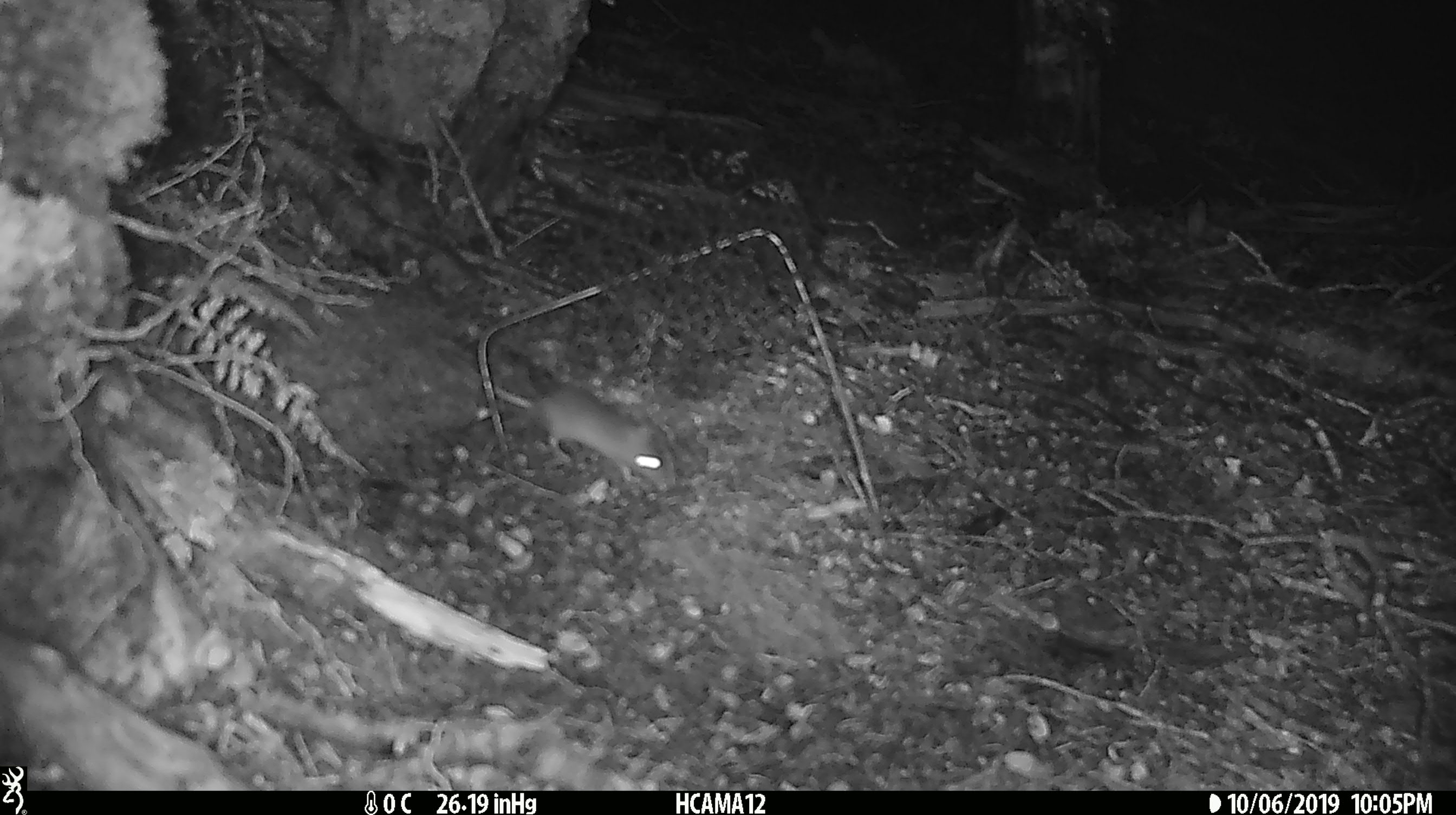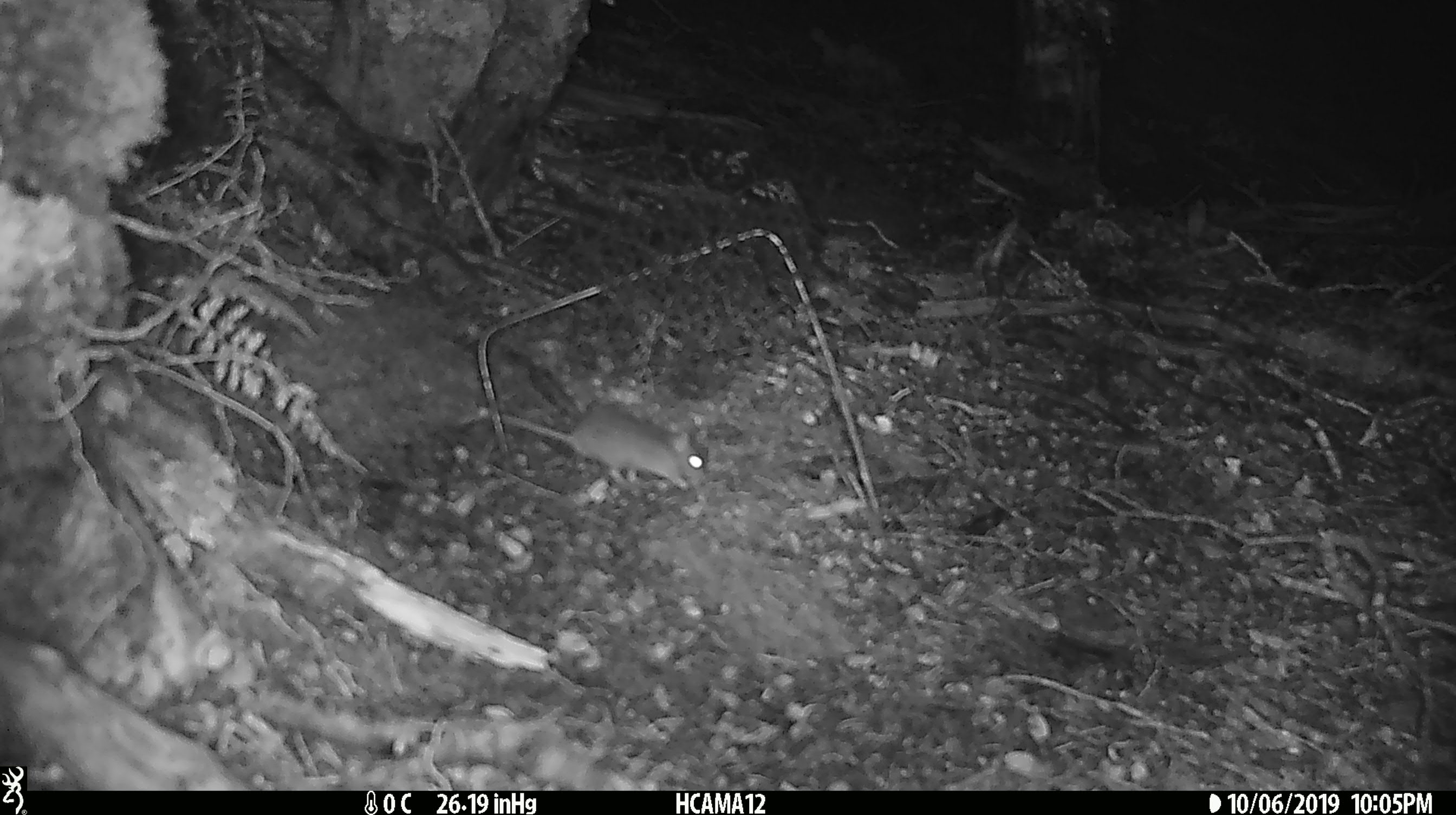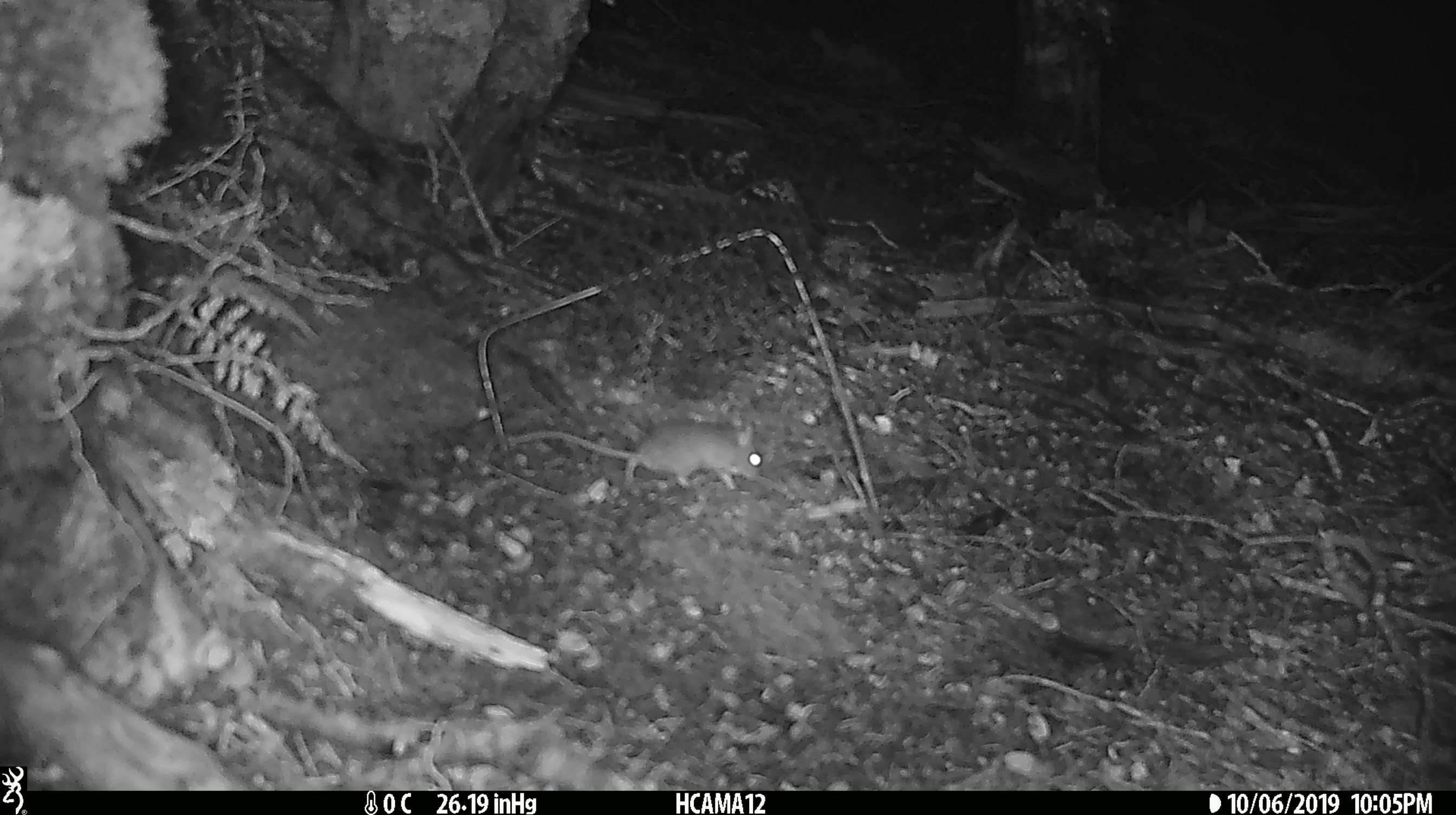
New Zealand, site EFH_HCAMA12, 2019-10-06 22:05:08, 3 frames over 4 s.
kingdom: Animalia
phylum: Chordata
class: Mammalia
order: Rodentia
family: Muridae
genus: Mus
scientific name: Mus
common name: mouse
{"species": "mouse (Mus)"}